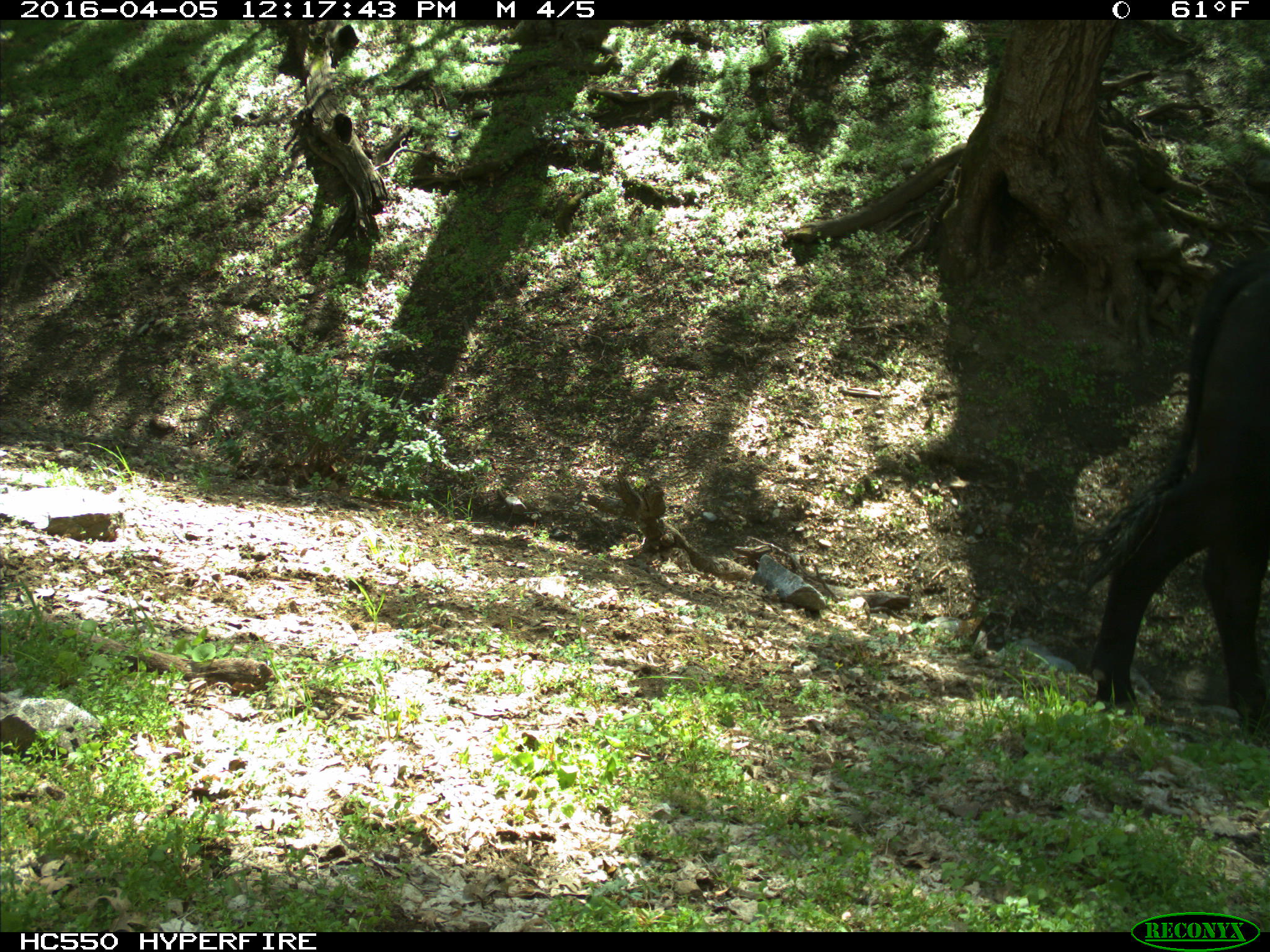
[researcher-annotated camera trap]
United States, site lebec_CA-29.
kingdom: Animalia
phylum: Chordata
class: Mammalia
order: Artiodactyla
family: Bovidae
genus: Bos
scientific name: Bos taurus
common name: domestic cow